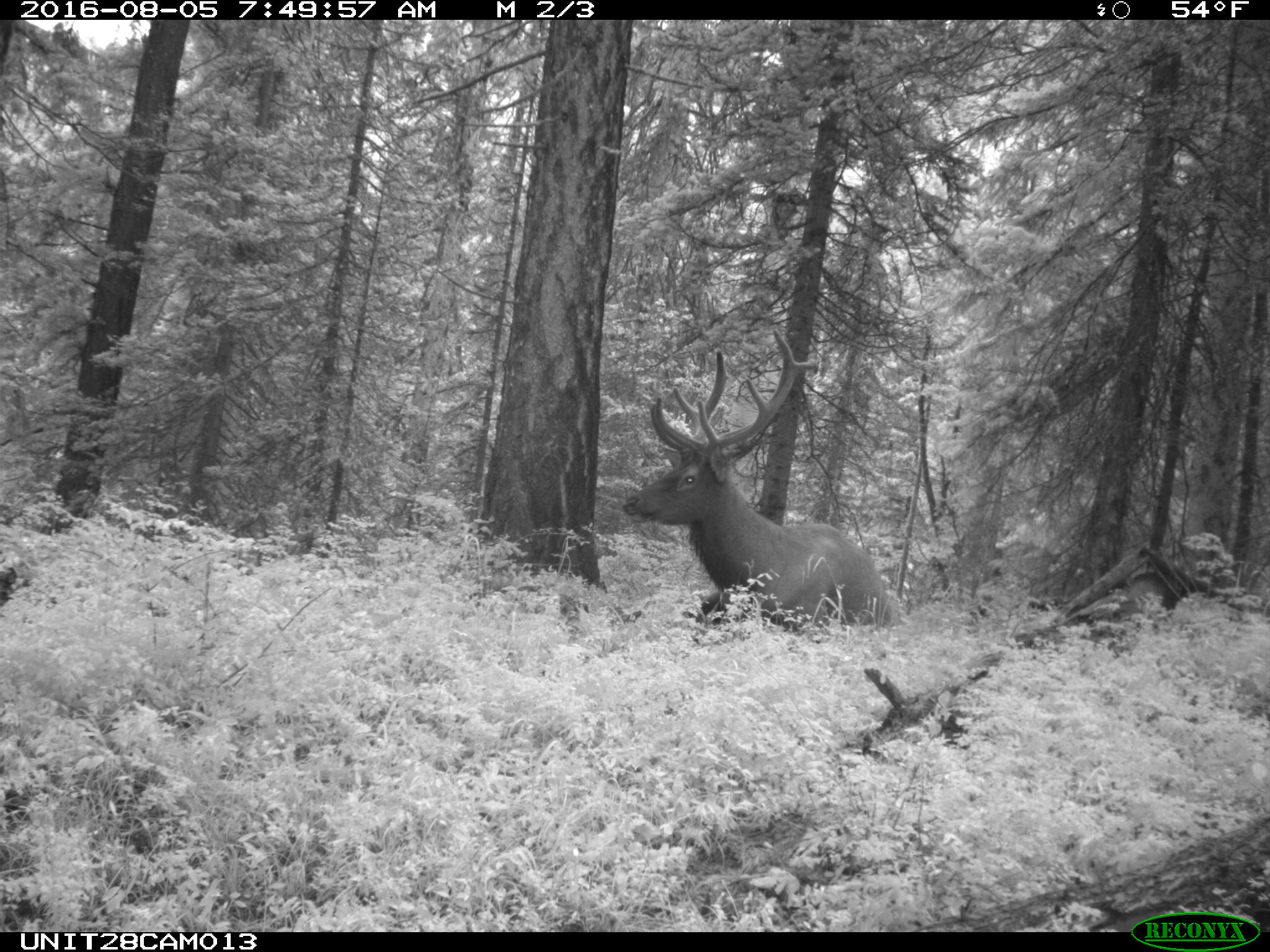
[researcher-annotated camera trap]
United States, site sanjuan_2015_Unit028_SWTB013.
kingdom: Animalia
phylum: Chordata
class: Mammalia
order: Artiodactyla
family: Cervidae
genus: Cervus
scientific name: Cervus elaphus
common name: red deer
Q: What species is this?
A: Cervus elaphus (red deer).